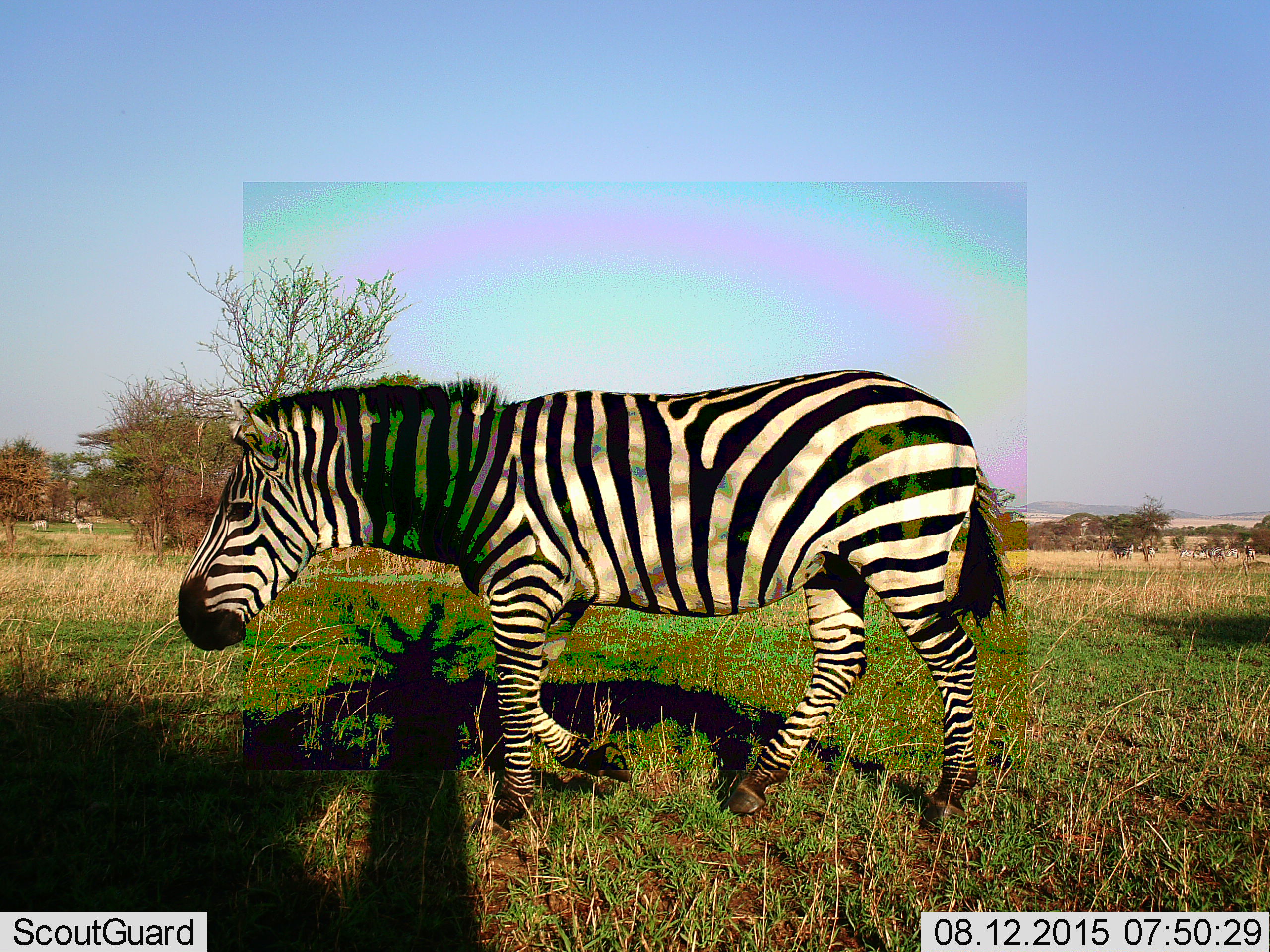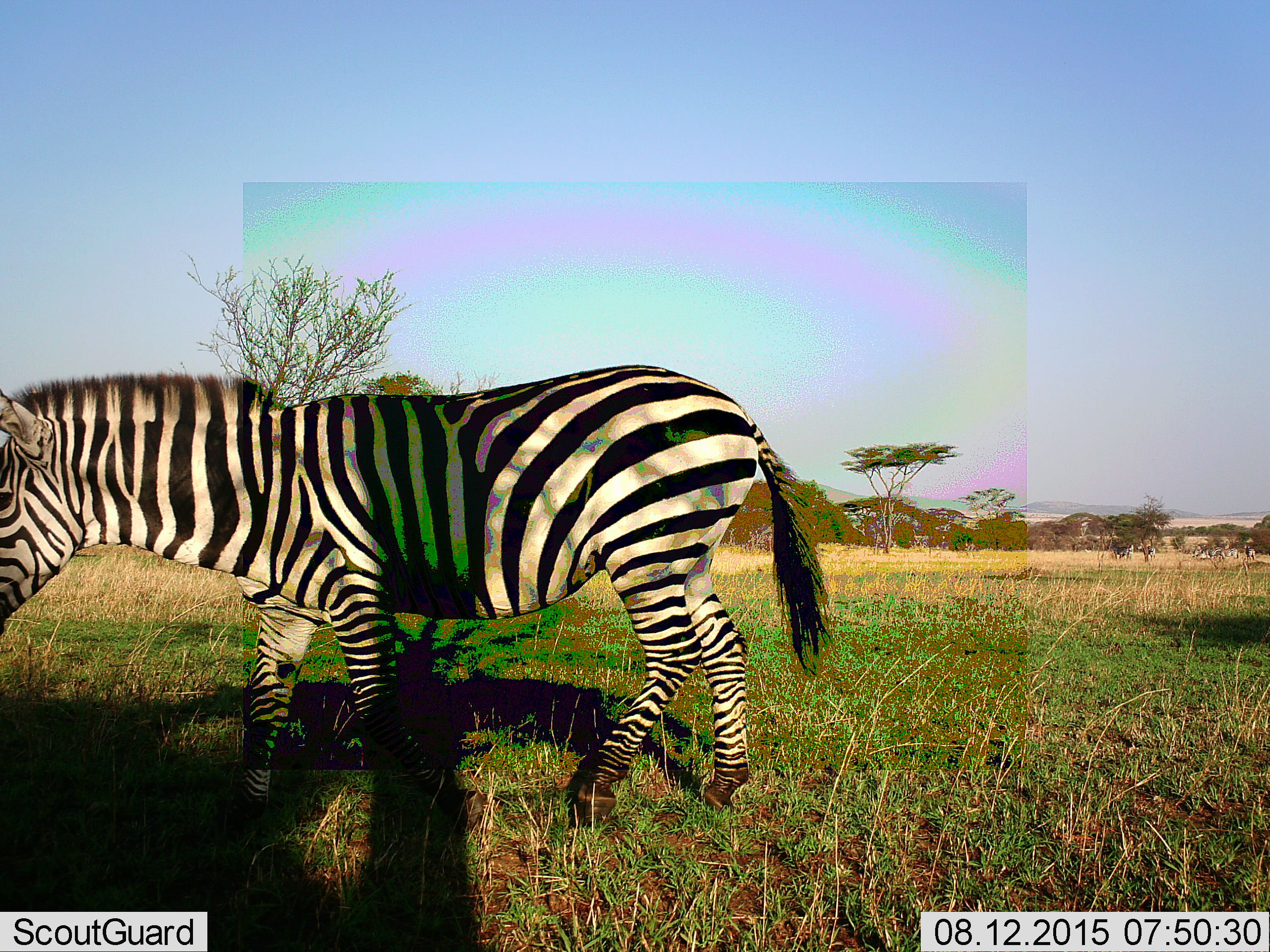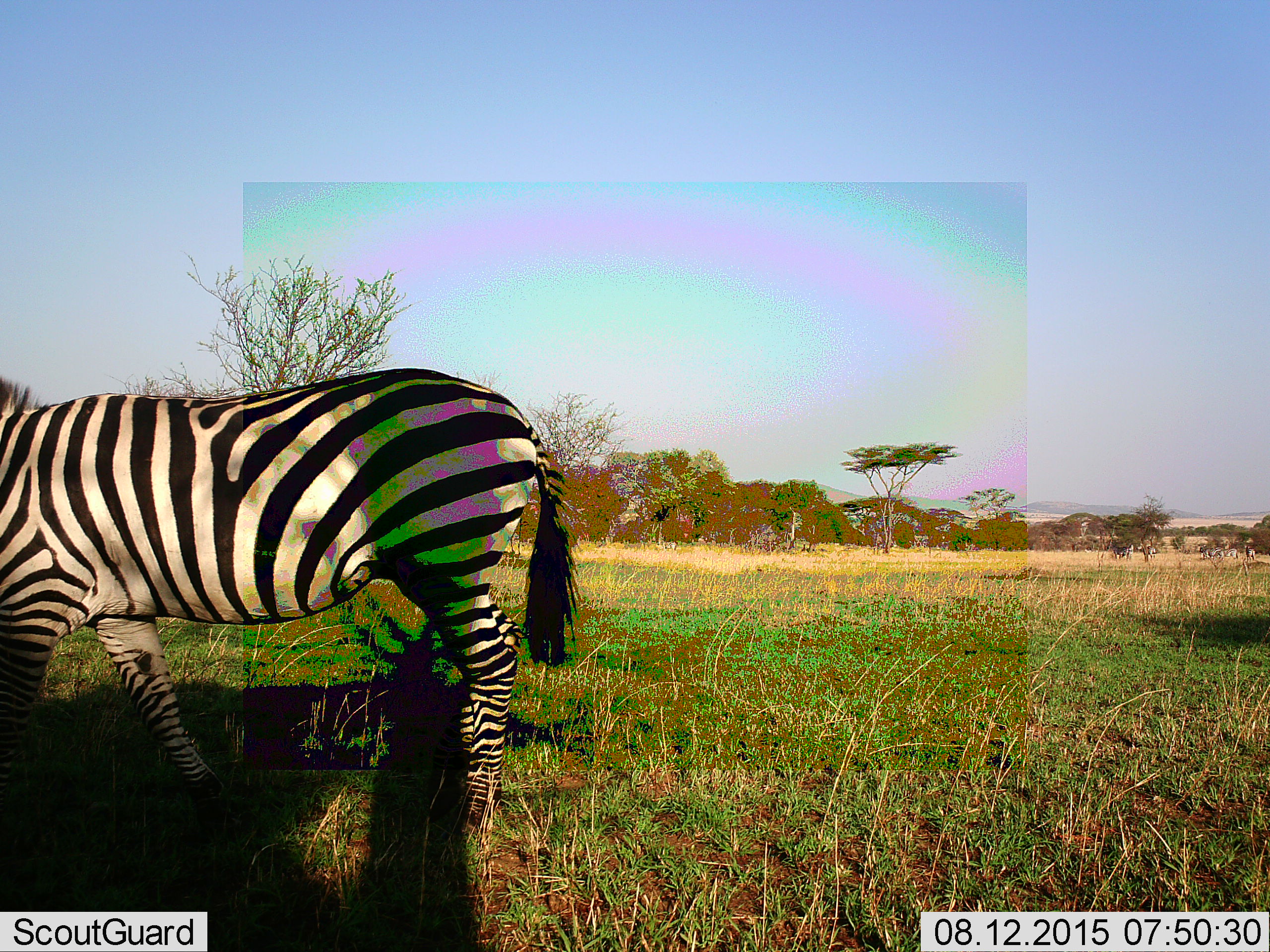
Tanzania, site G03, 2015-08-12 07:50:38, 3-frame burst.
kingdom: Animalia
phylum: Chordata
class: Mammalia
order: Perissodactyla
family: Equidae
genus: Equus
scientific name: Equus quagga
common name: plains zebra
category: zebra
Zebra (plains zebra) (Equus quagga), count 1. Behavior (volunteer vote fractions): standing 44%, resting 6%, moving 83%, interacting 0%. Young present (vote fraction): 0%. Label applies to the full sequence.